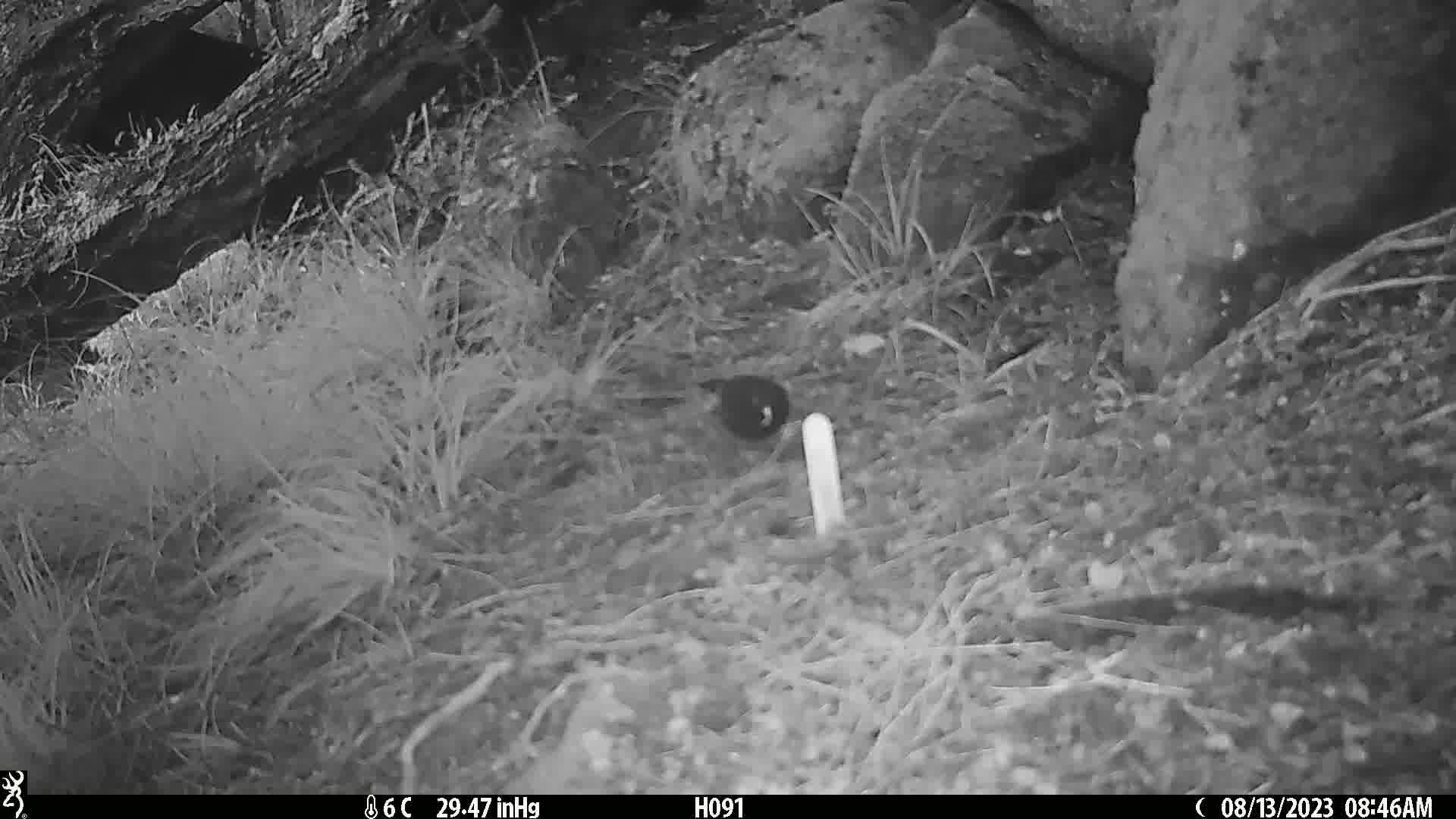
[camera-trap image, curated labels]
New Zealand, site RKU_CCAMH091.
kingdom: Animalia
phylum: Chordata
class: Aves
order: Passeriformes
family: Turdidae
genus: Turdus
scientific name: Turdus merula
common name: eurasian blackbird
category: blackbird